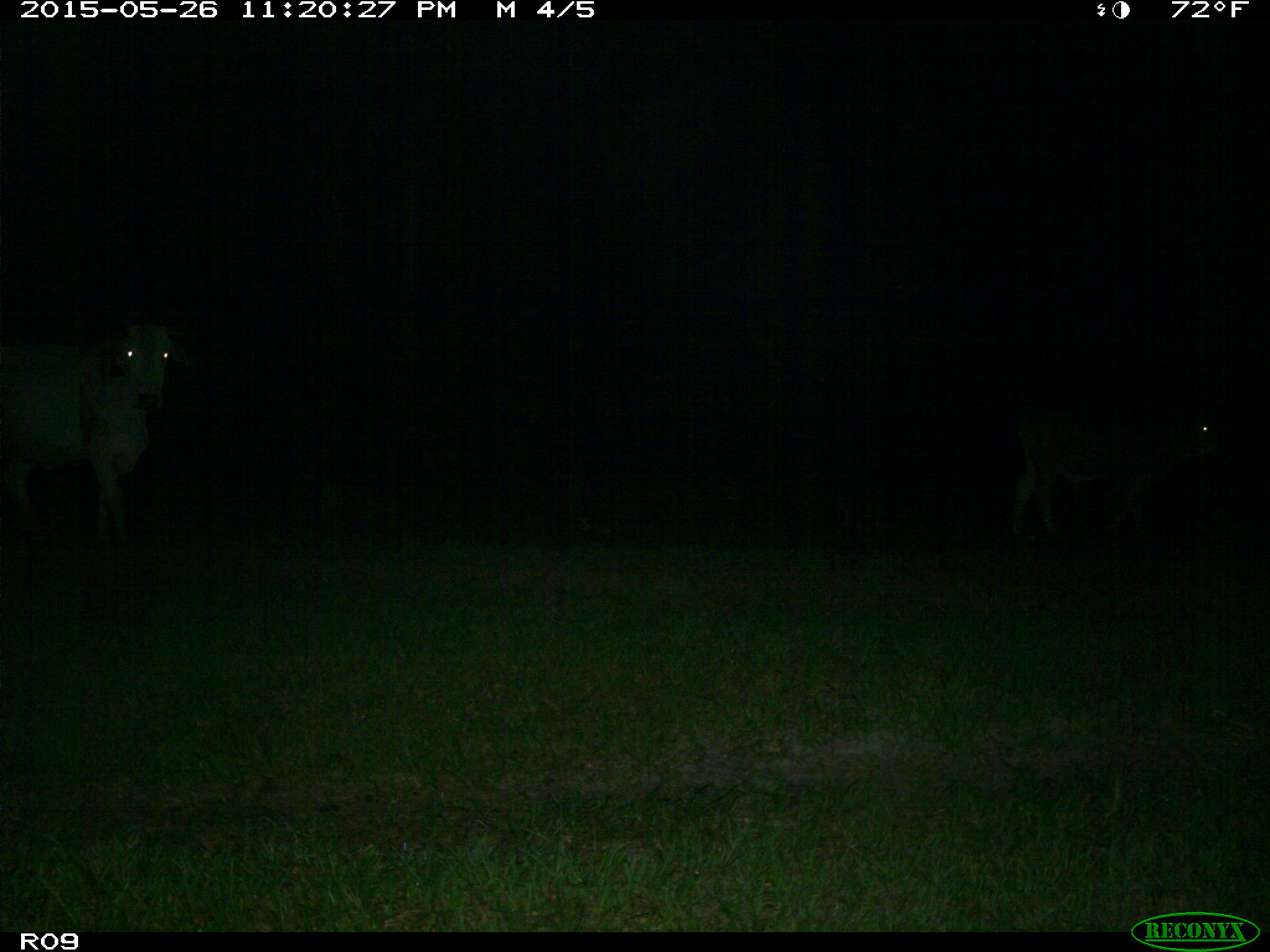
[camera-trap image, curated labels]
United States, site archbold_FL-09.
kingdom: Animalia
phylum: Chordata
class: Mammalia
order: Artiodactyla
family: Bovidae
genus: Bos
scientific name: Bos taurus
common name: domestic cow